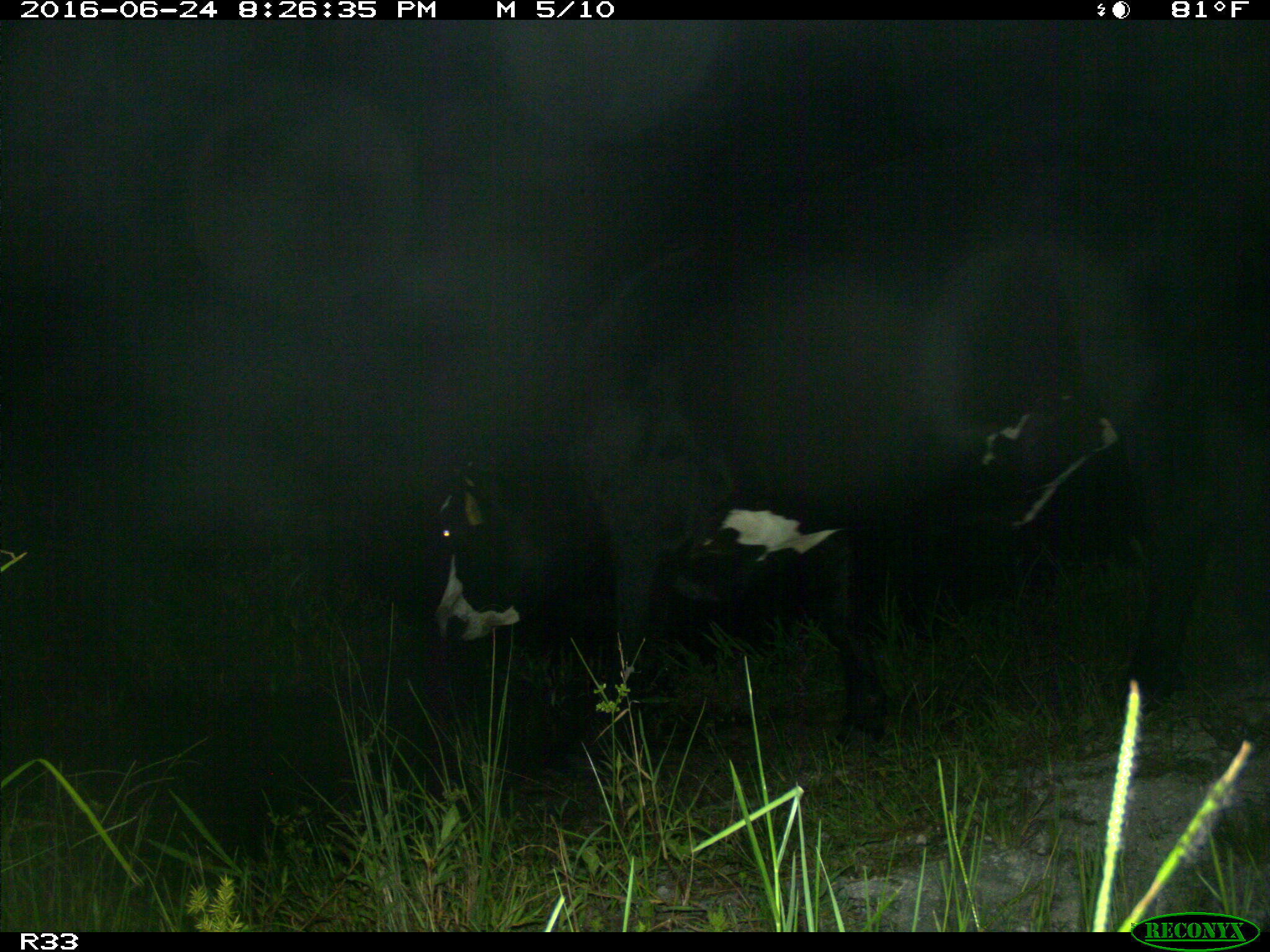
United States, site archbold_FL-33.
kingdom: Animalia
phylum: Chordata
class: Mammalia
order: Artiodactyla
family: Bovidae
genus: Bos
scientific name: Bos taurus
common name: domestic cow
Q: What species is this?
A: Bos taurus (domestic cow).